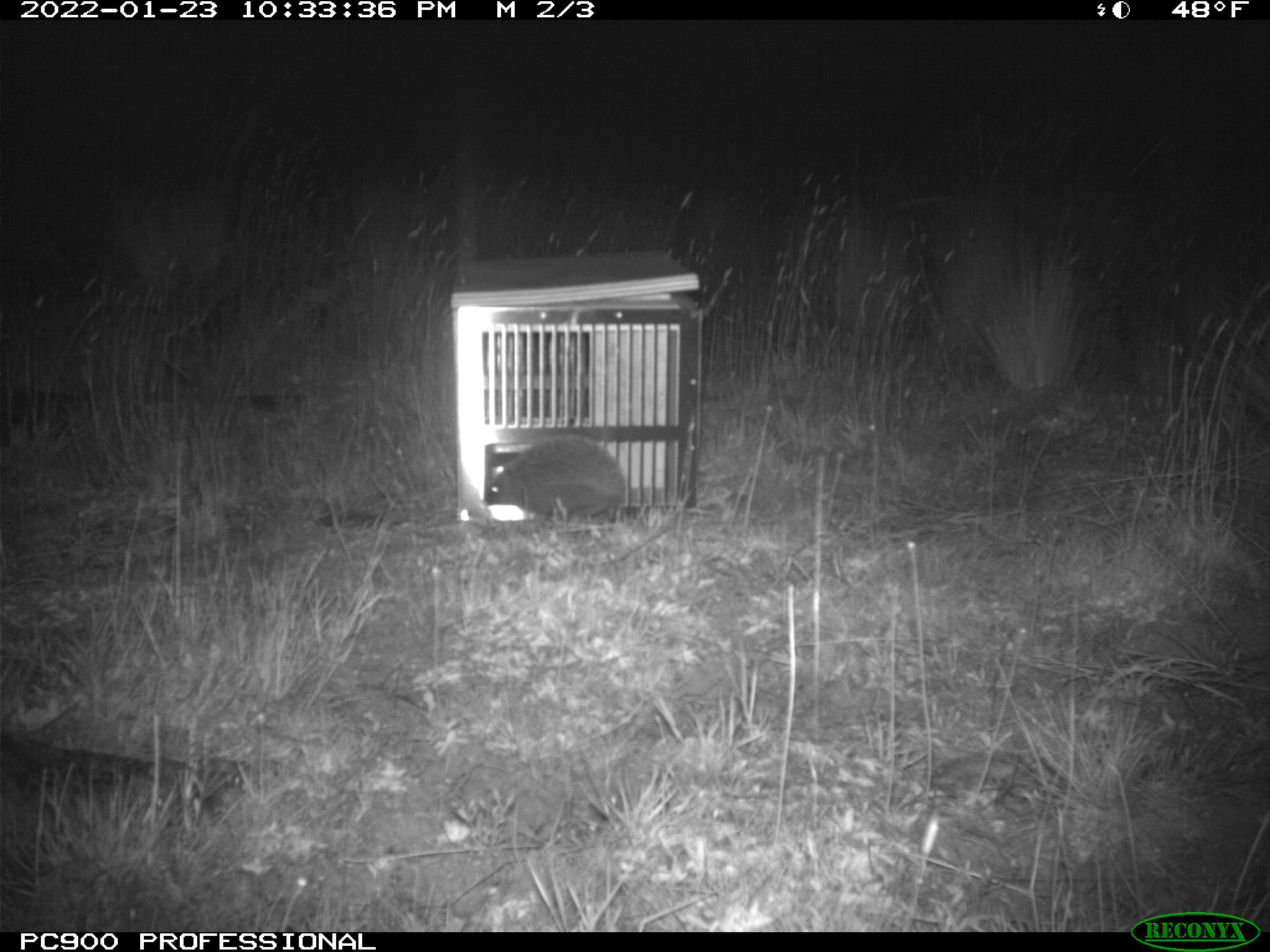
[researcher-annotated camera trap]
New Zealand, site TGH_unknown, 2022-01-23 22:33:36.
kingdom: Animalia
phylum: Chordata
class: Mammalia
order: Eulipotyphla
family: Erinaceidae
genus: Erinaceus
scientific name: Erinaceus europaeus europaeus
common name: european hedgehog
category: hedgehog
Hedgehog (european hedgehog) (Erinaceus europaeus europaeus).